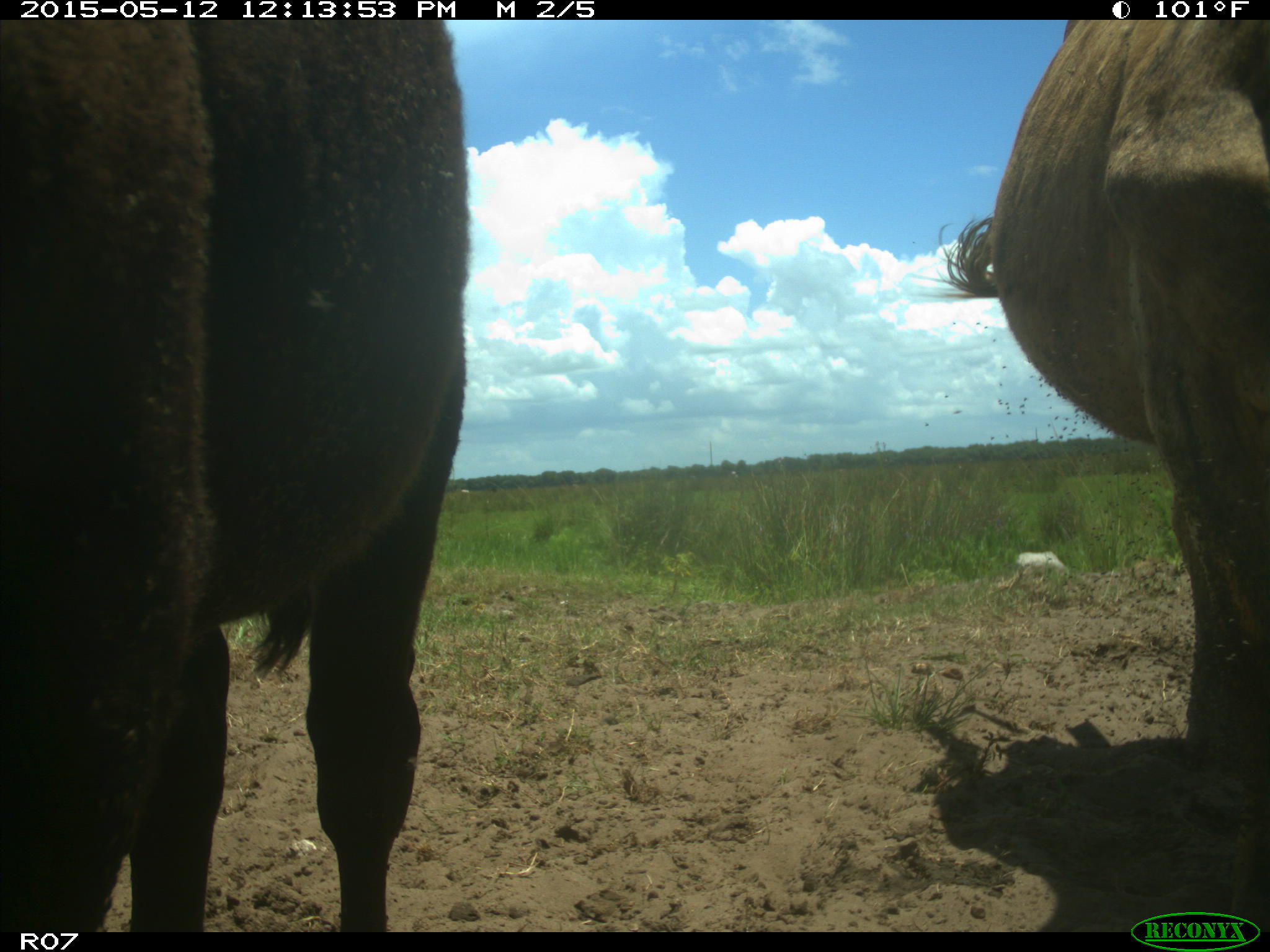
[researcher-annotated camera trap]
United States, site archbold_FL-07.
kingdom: Animalia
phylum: Chordata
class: Mammalia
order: Artiodactyla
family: Bovidae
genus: Bos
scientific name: Bos taurus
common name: domestic cow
Bos taurus (domestic cow).